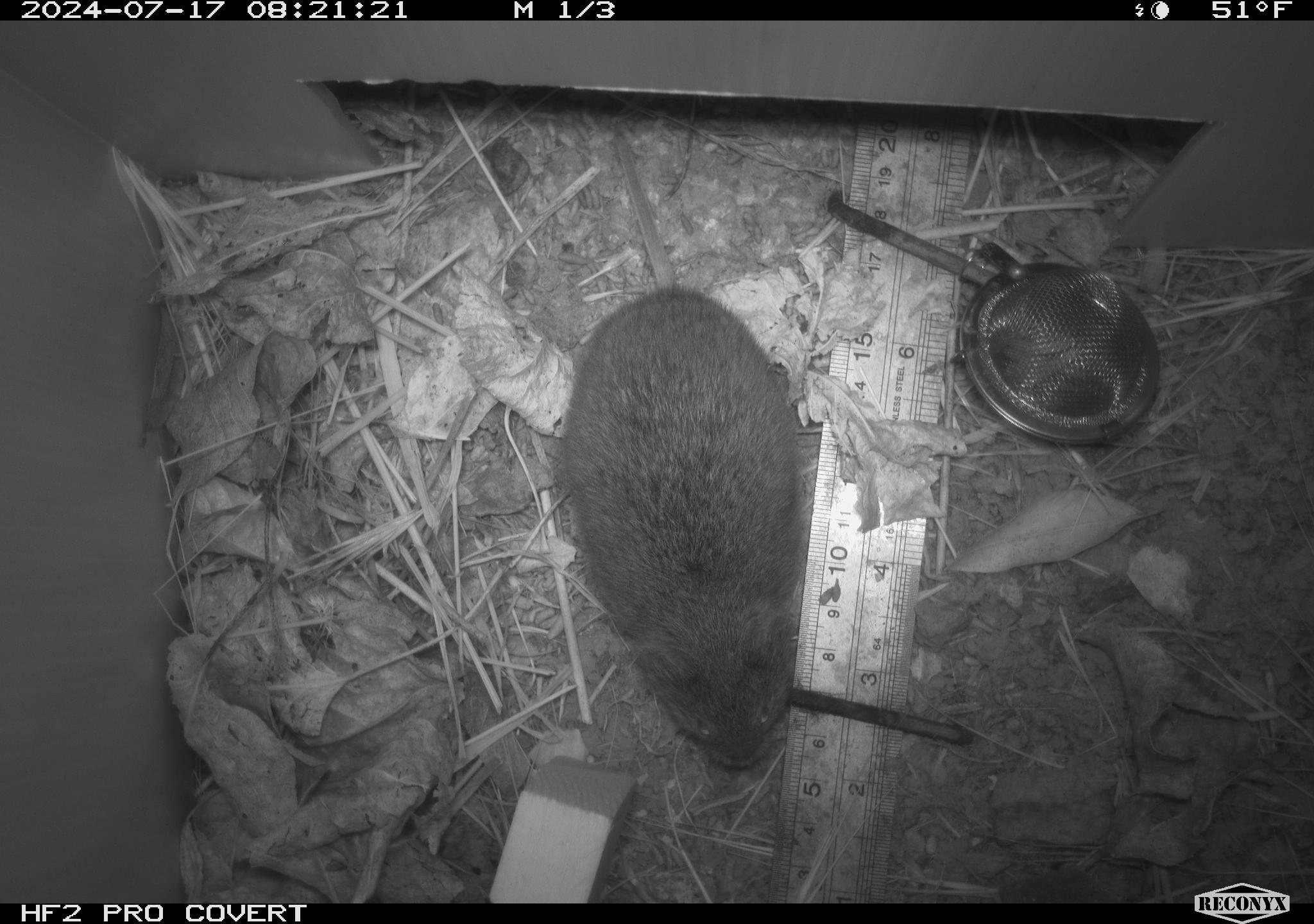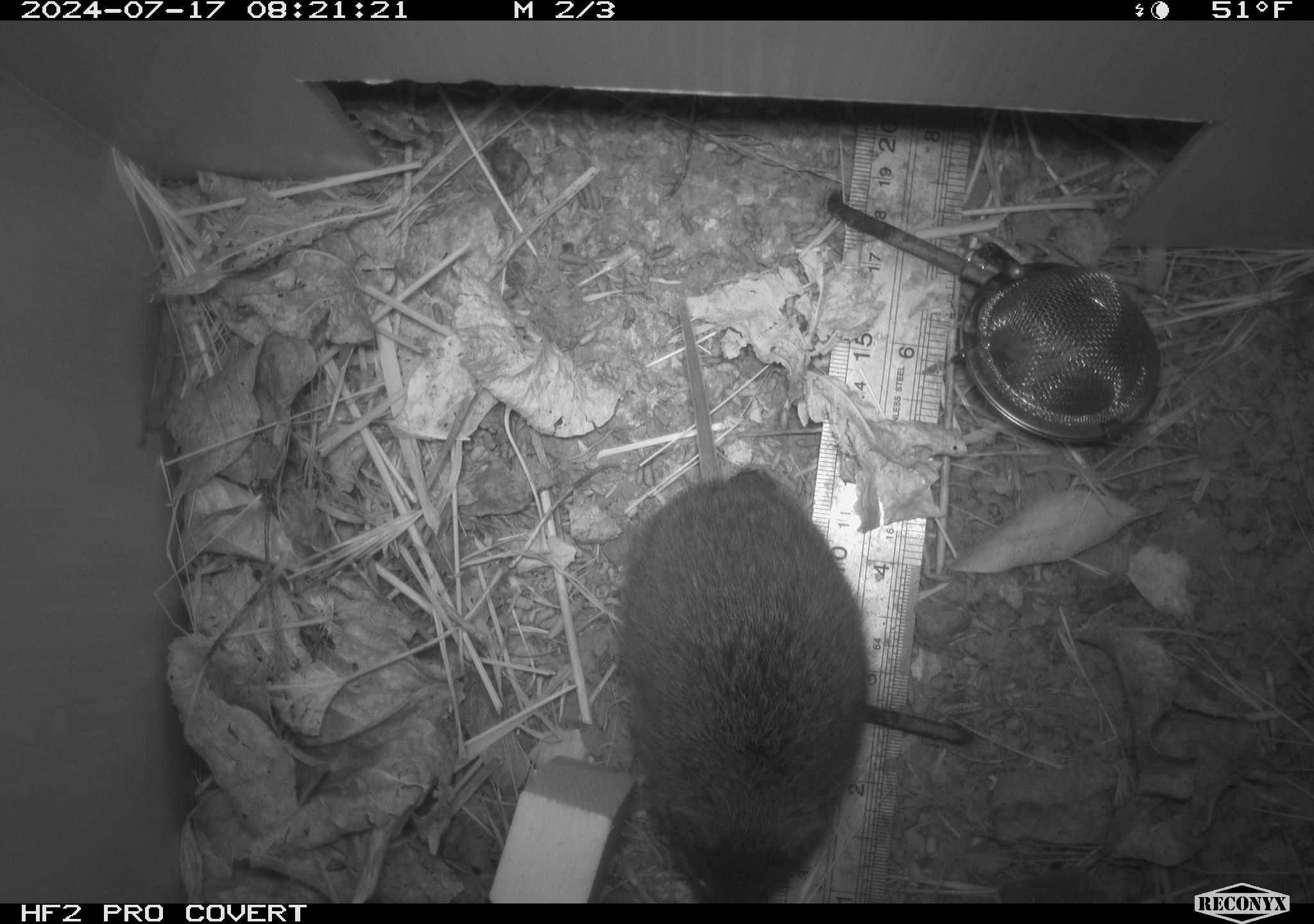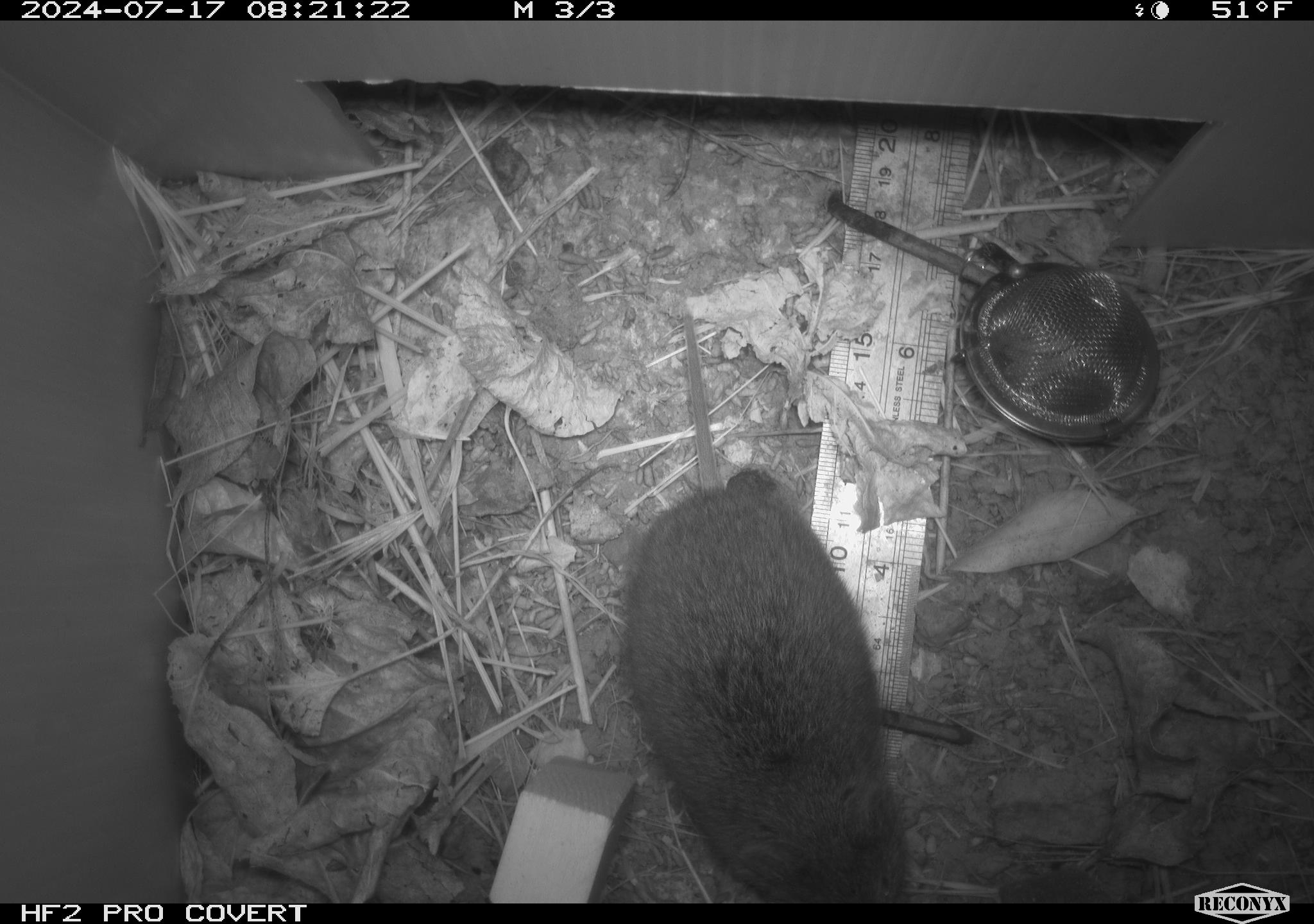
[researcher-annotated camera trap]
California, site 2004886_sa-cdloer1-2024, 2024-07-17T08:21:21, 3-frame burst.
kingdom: Animalia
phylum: Chordata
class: Mammalia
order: Rodentia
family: Cricetidae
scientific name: Arvicolinae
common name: voles, lemmings, and muskrats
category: arvicolinae subfamily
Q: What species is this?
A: Arvicolinae subfamily (voles, lemmings, and muskrats) (Arvicolinae).